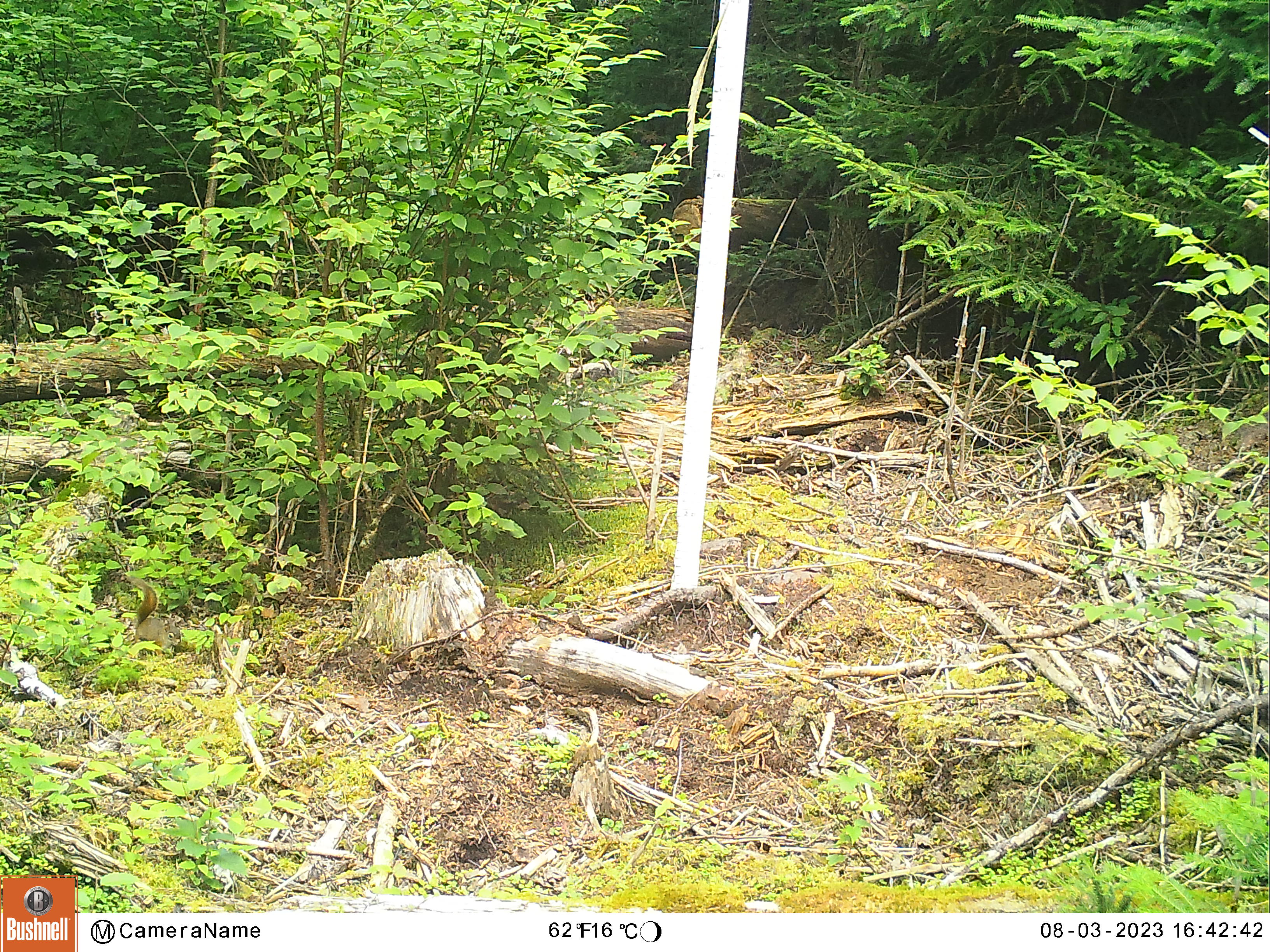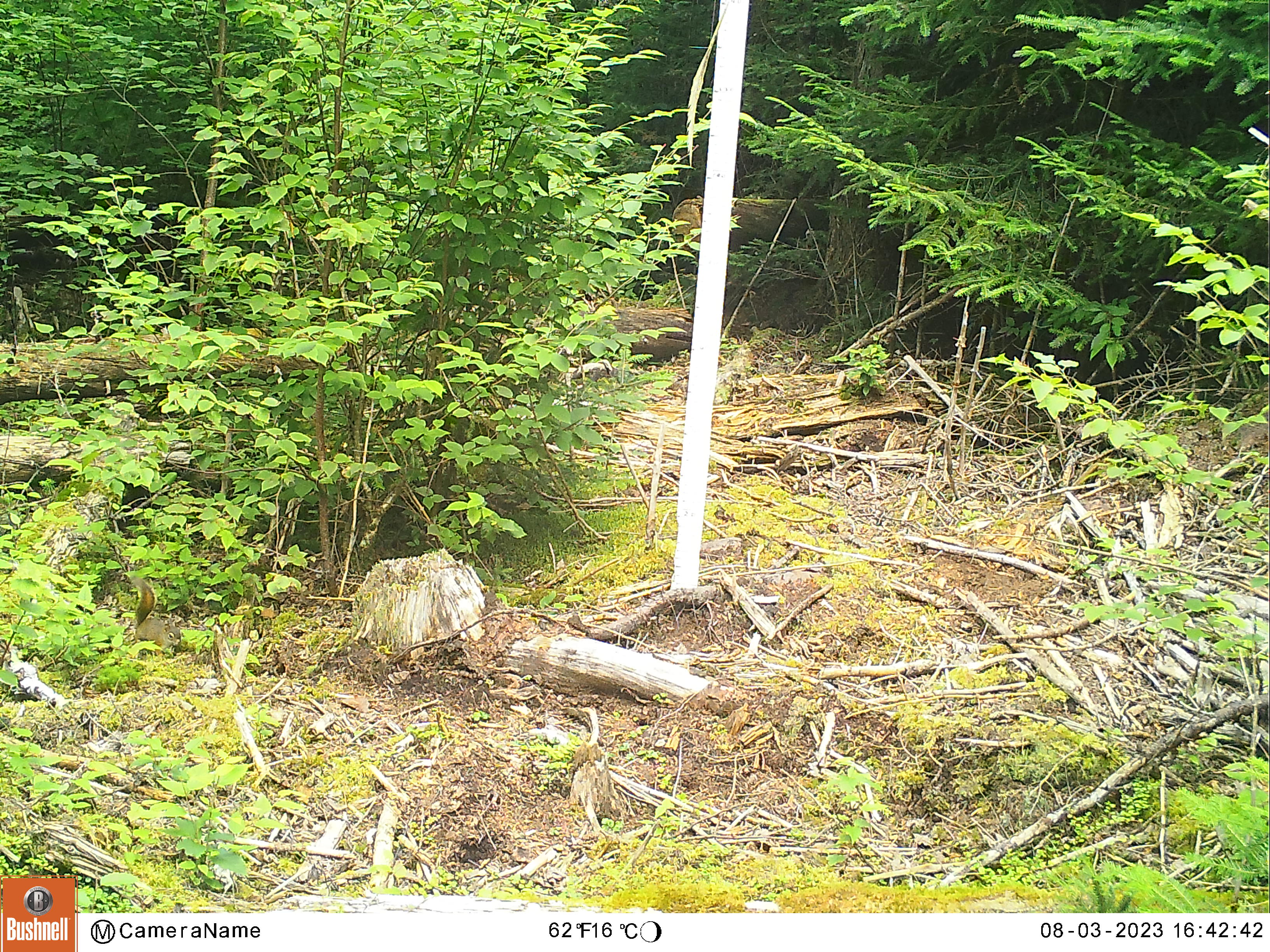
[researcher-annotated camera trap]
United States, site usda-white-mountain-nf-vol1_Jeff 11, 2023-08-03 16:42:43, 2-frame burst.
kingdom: Animalia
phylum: Chordata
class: Mammalia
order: Rodentia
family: Sciuridae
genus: Tamiasciurus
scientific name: Tamiasciurus hudsonicus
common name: red squirrel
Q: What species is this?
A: Red squirrel (Tamiasciurus hudsonicus).